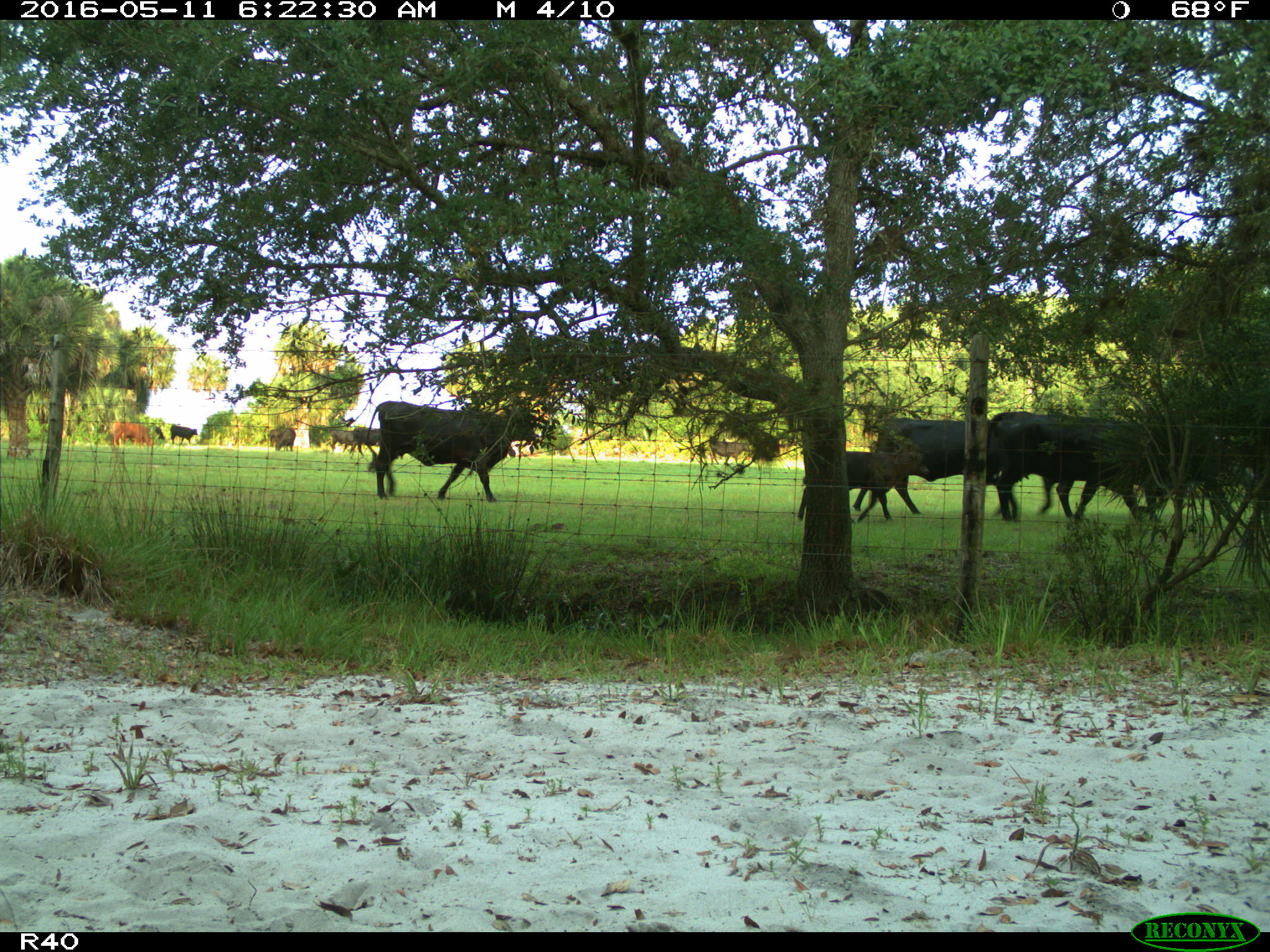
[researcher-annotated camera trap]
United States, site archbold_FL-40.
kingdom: Animalia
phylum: Chordata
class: Mammalia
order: Artiodactyla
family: Bovidae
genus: Bos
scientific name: Bos taurus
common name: domestic cow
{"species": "Bos taurus (domestic cow)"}